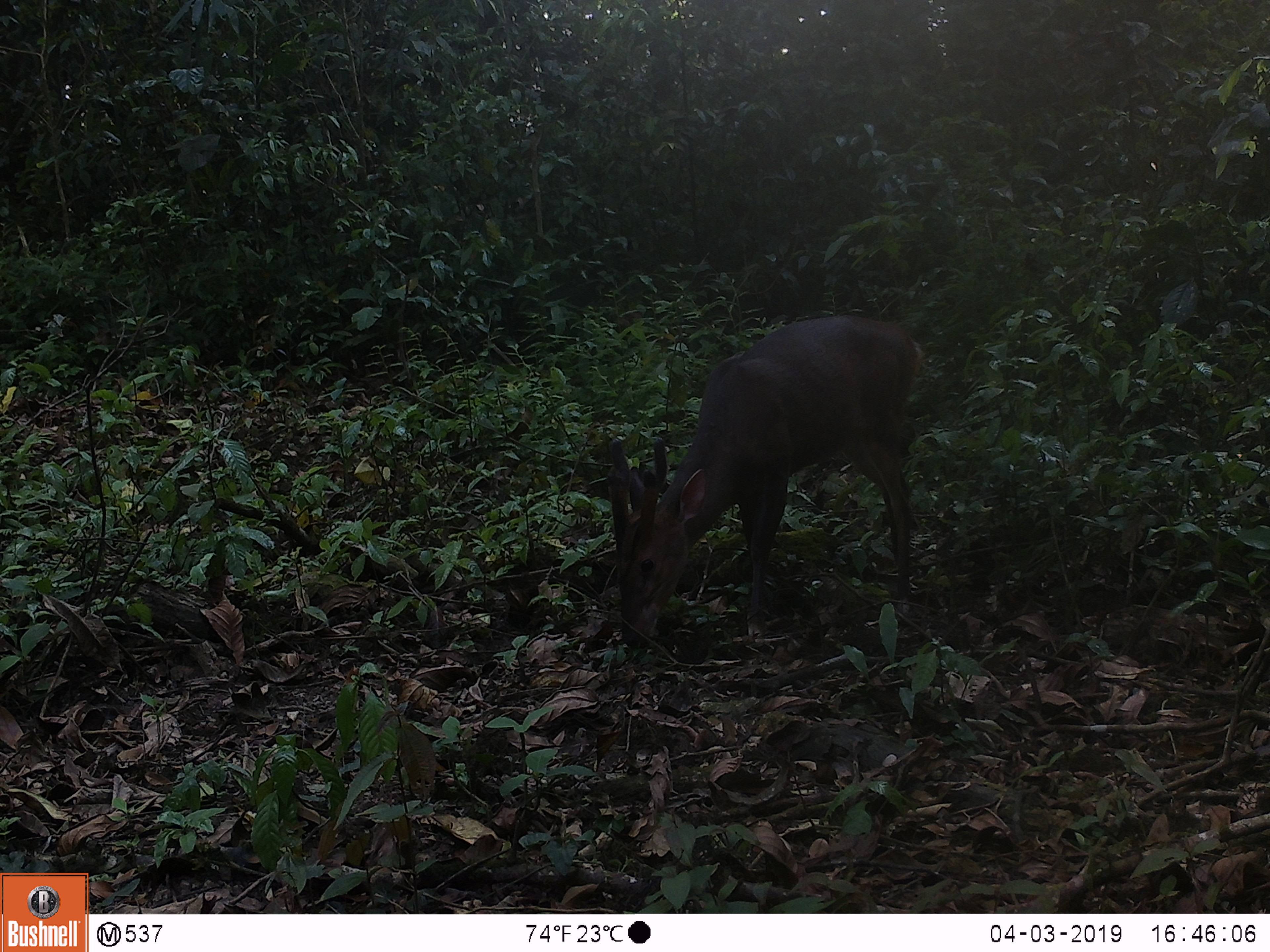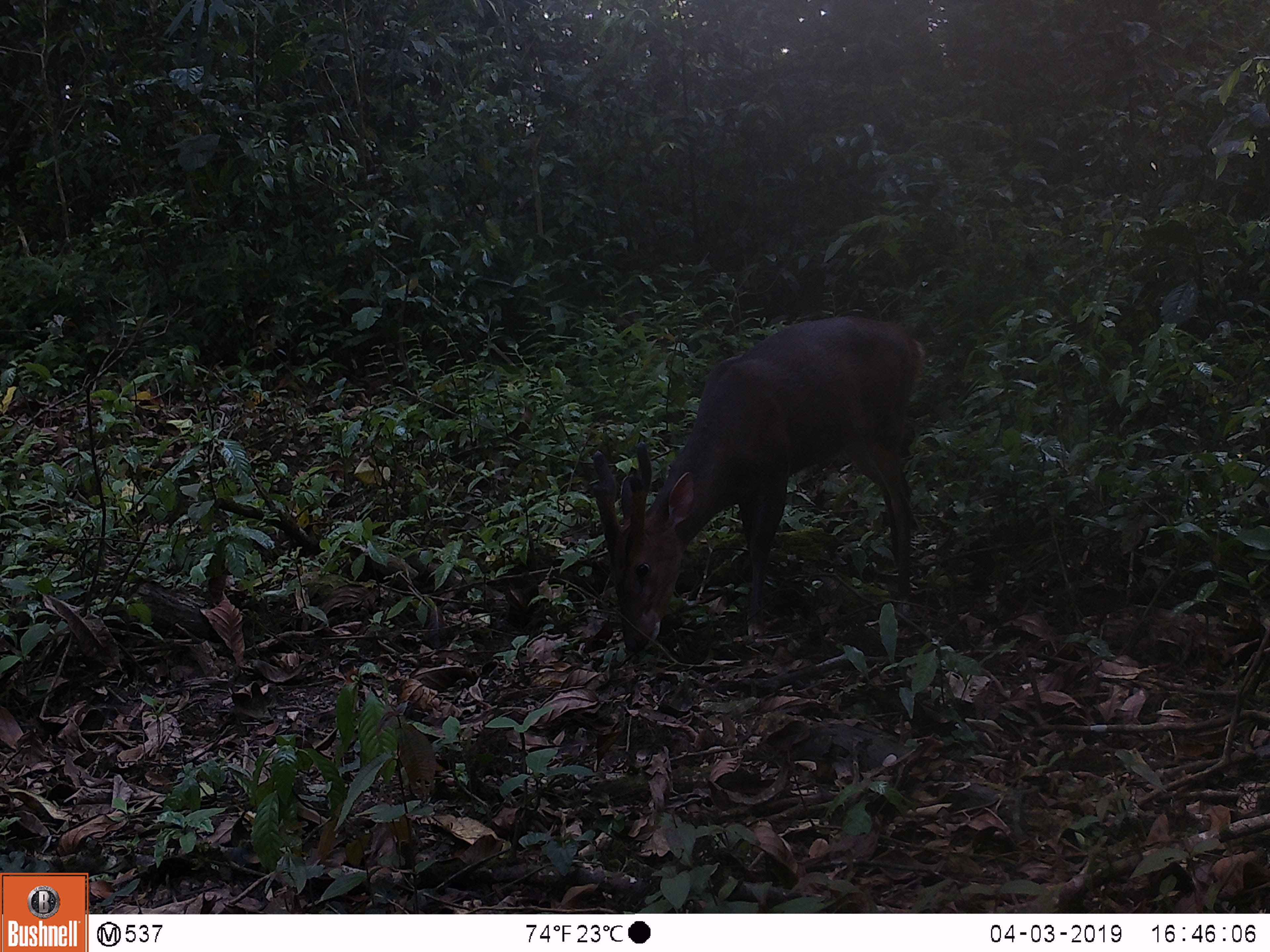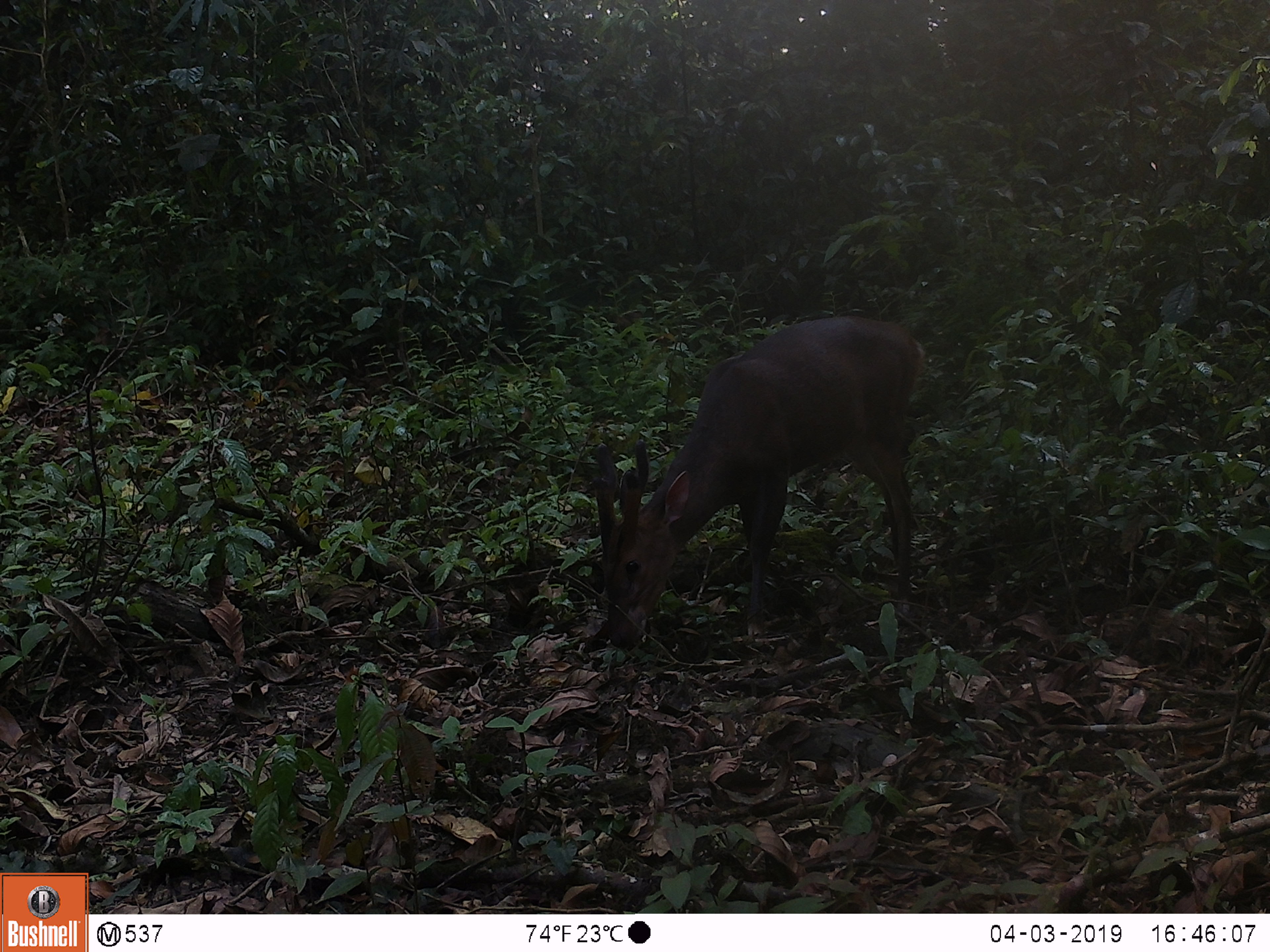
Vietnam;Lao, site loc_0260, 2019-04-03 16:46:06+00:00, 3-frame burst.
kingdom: Animalia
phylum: Chordata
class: Mammalia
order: Artiodactyla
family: Cervidae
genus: Muntiacus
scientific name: Muntiacus vuquangensis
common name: large-antlered muntjac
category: large antlered muntjac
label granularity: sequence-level